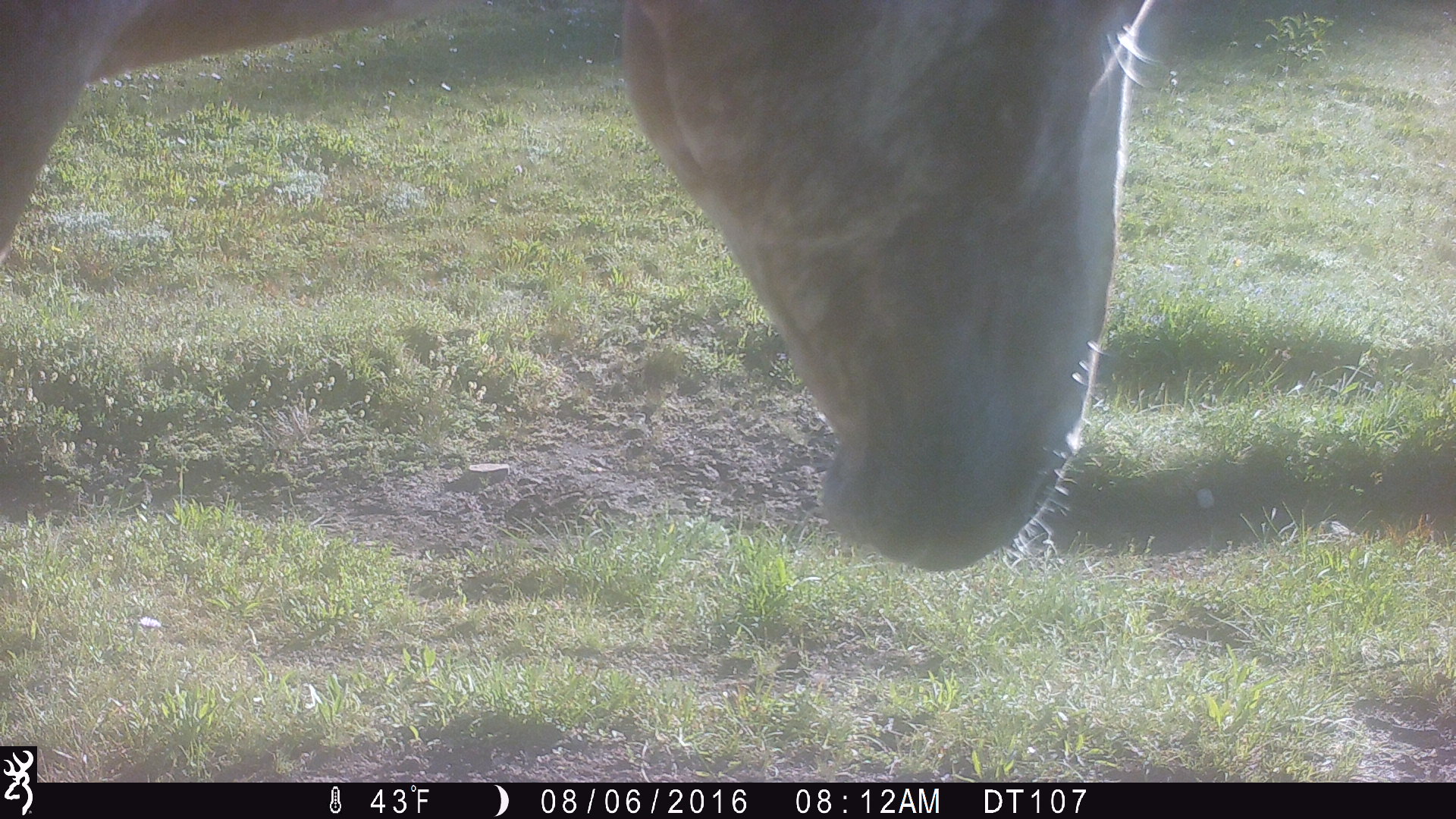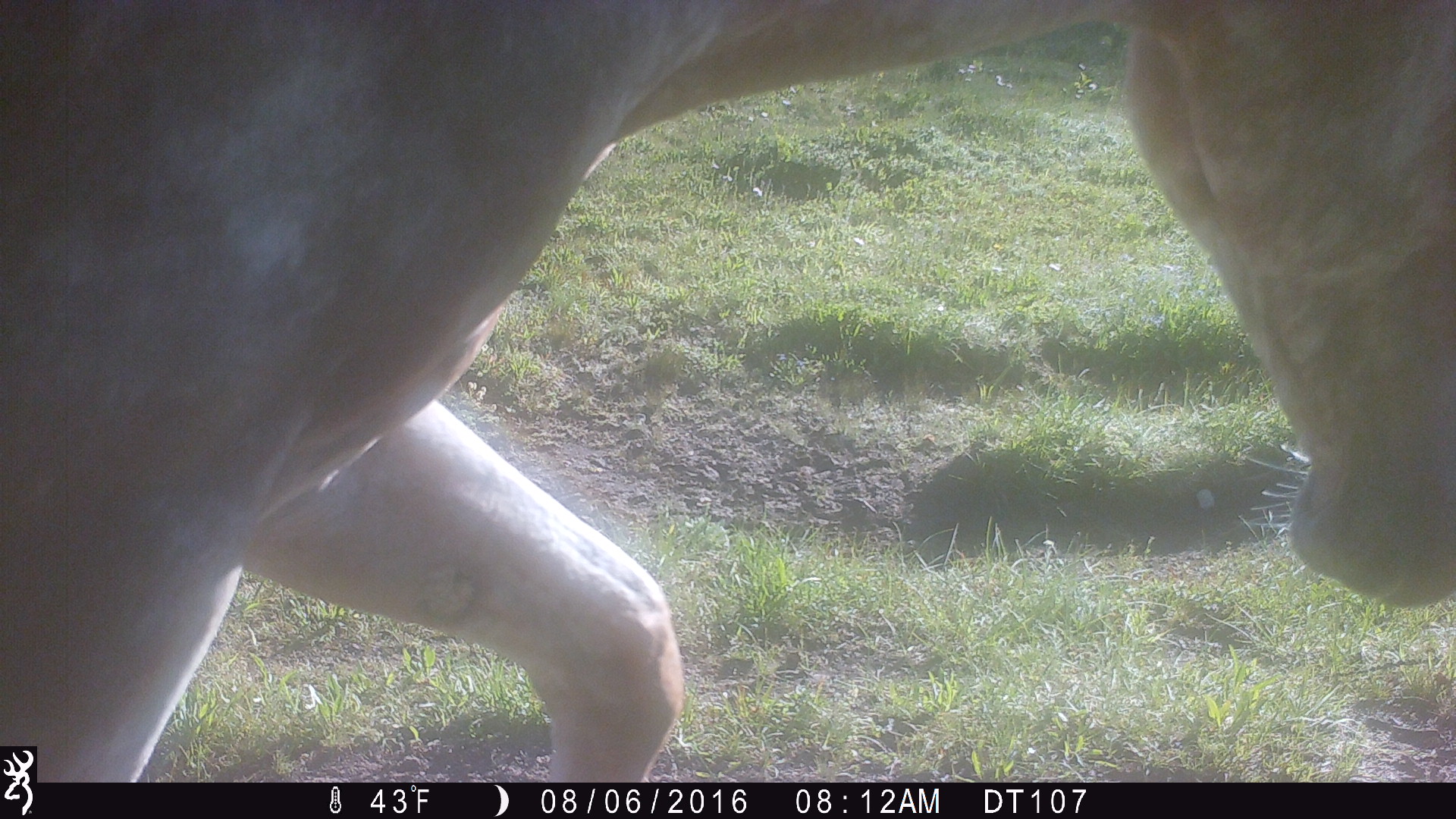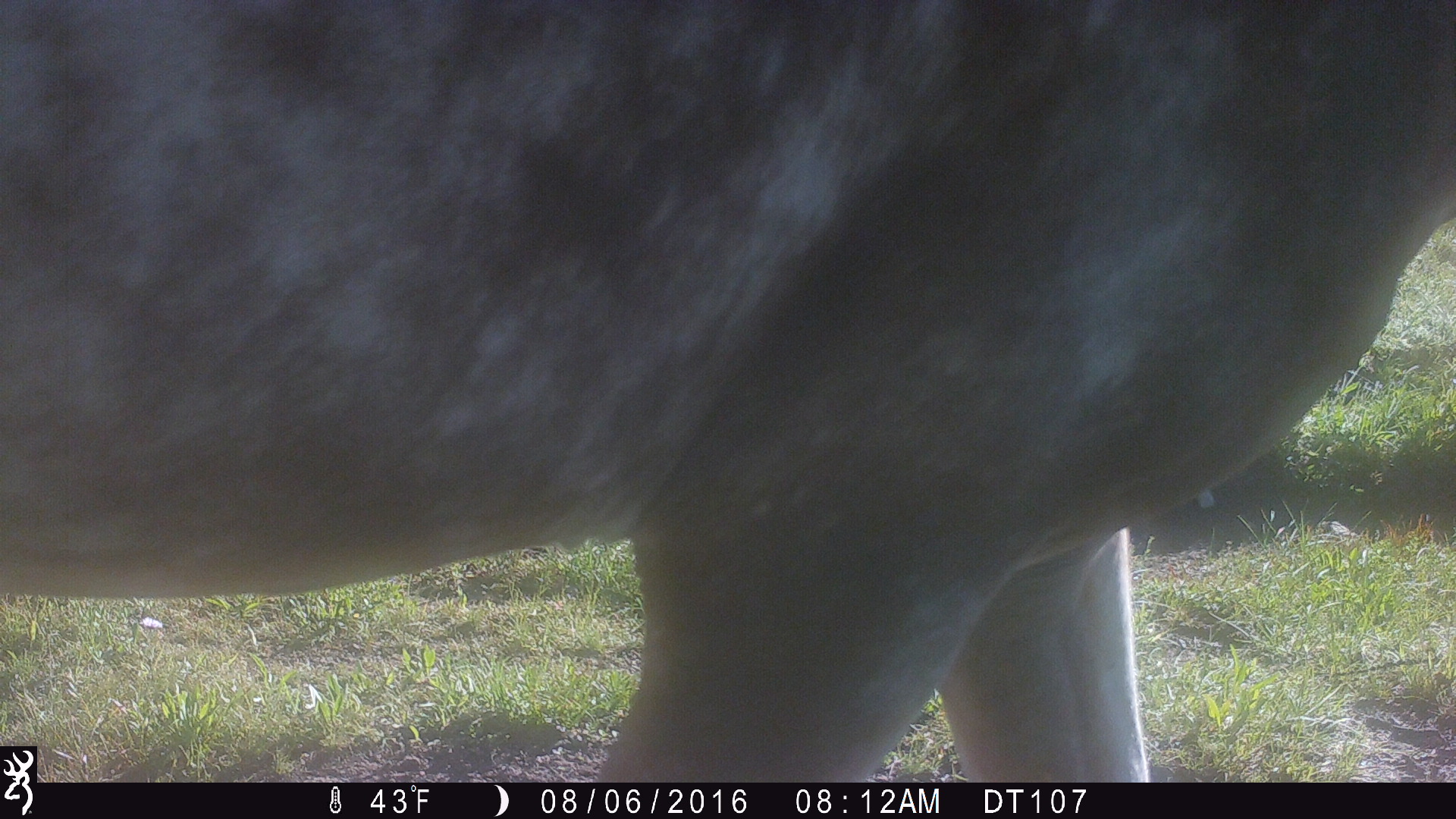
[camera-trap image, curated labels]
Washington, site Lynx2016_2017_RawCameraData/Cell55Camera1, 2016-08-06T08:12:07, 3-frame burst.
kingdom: Animalia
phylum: Chordata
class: Mammalia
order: Perissodactyla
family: Equidae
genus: Equus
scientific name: Equus caballus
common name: domestic horse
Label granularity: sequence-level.